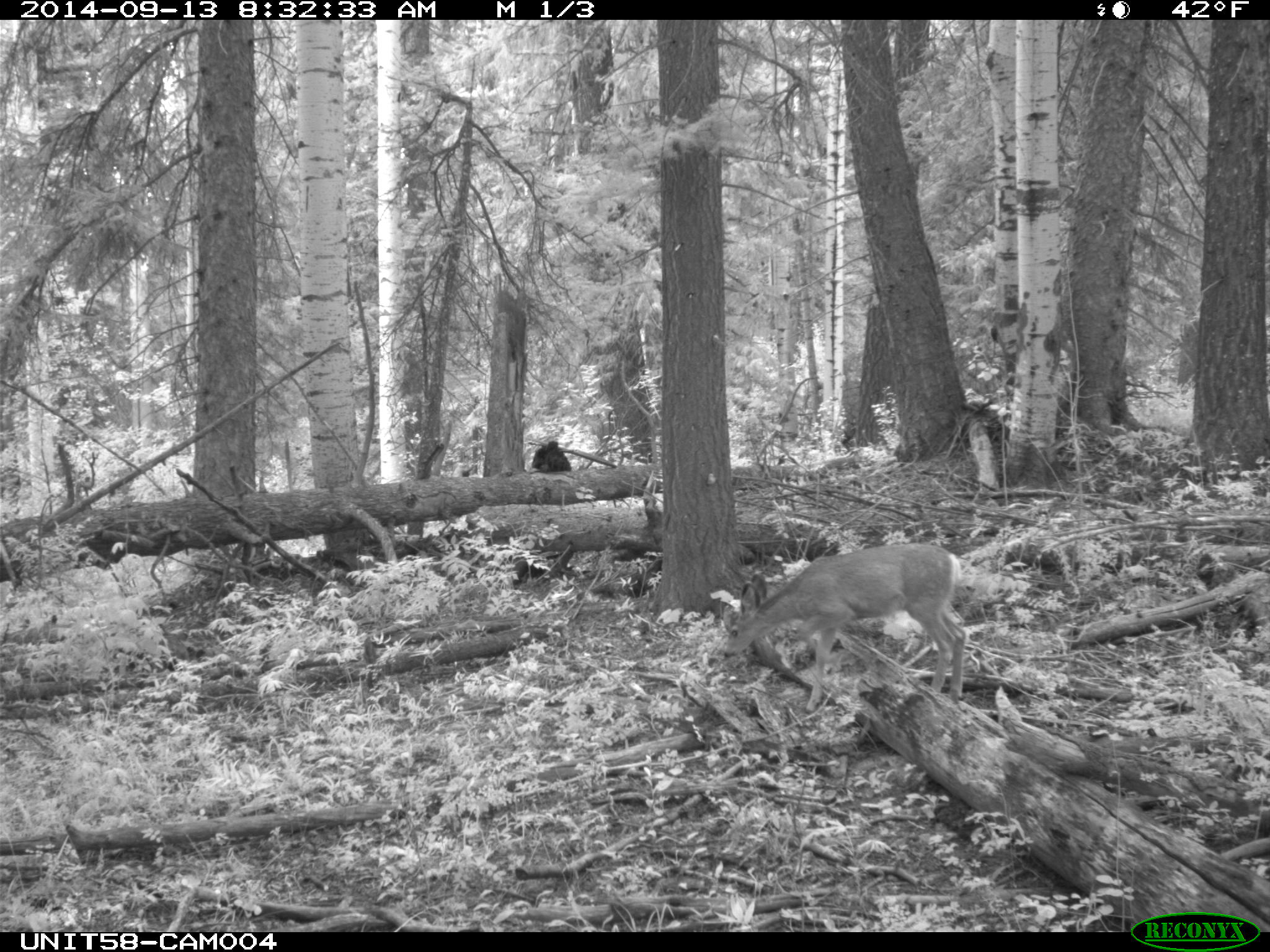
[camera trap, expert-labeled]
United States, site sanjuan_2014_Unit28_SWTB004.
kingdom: Animalia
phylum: Chordata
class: Mammalia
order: Artiodactyla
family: Cervidae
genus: Odocoileus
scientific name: Odocoileus hemionus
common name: mule deer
Odocoileus hemionus (mule deer).